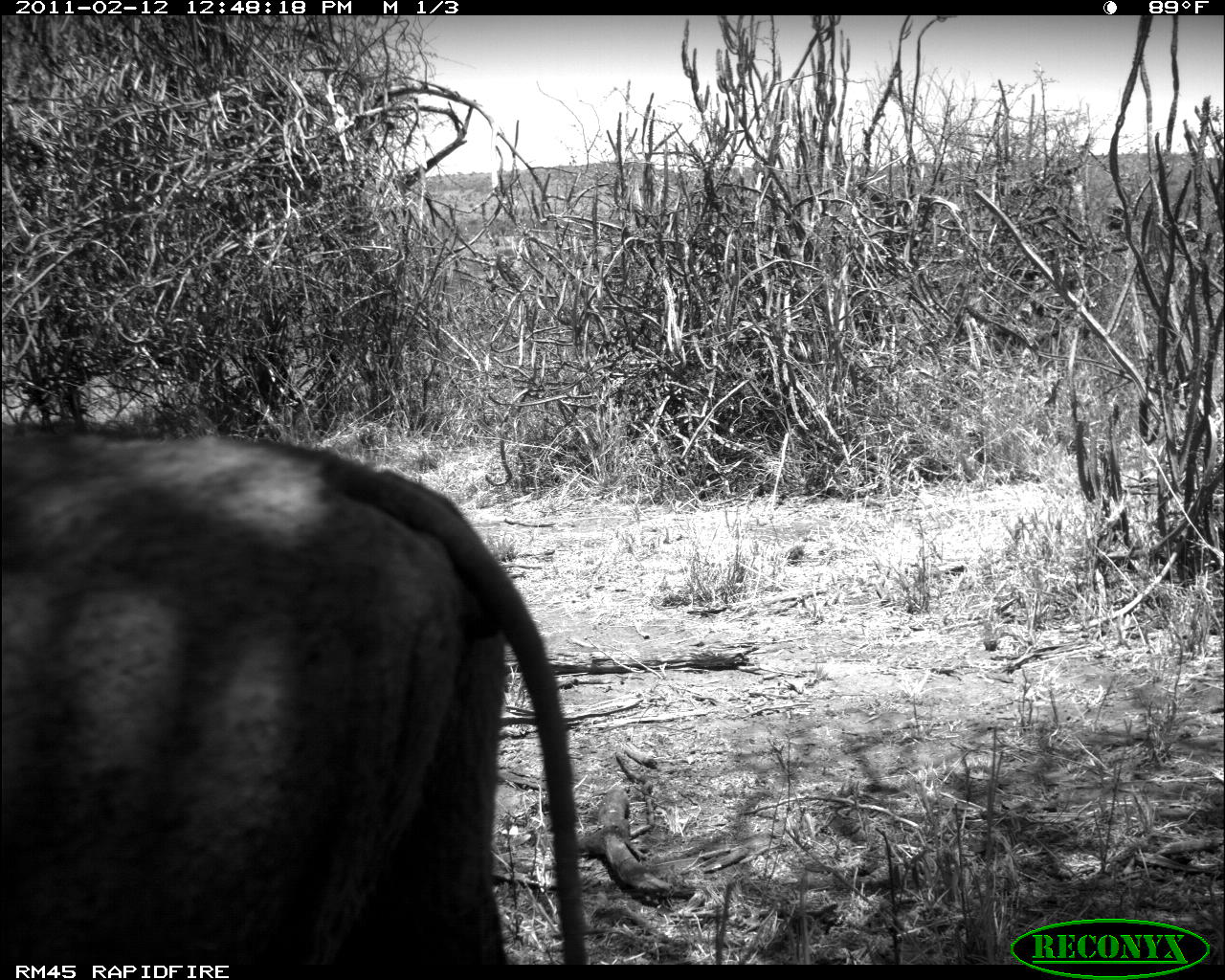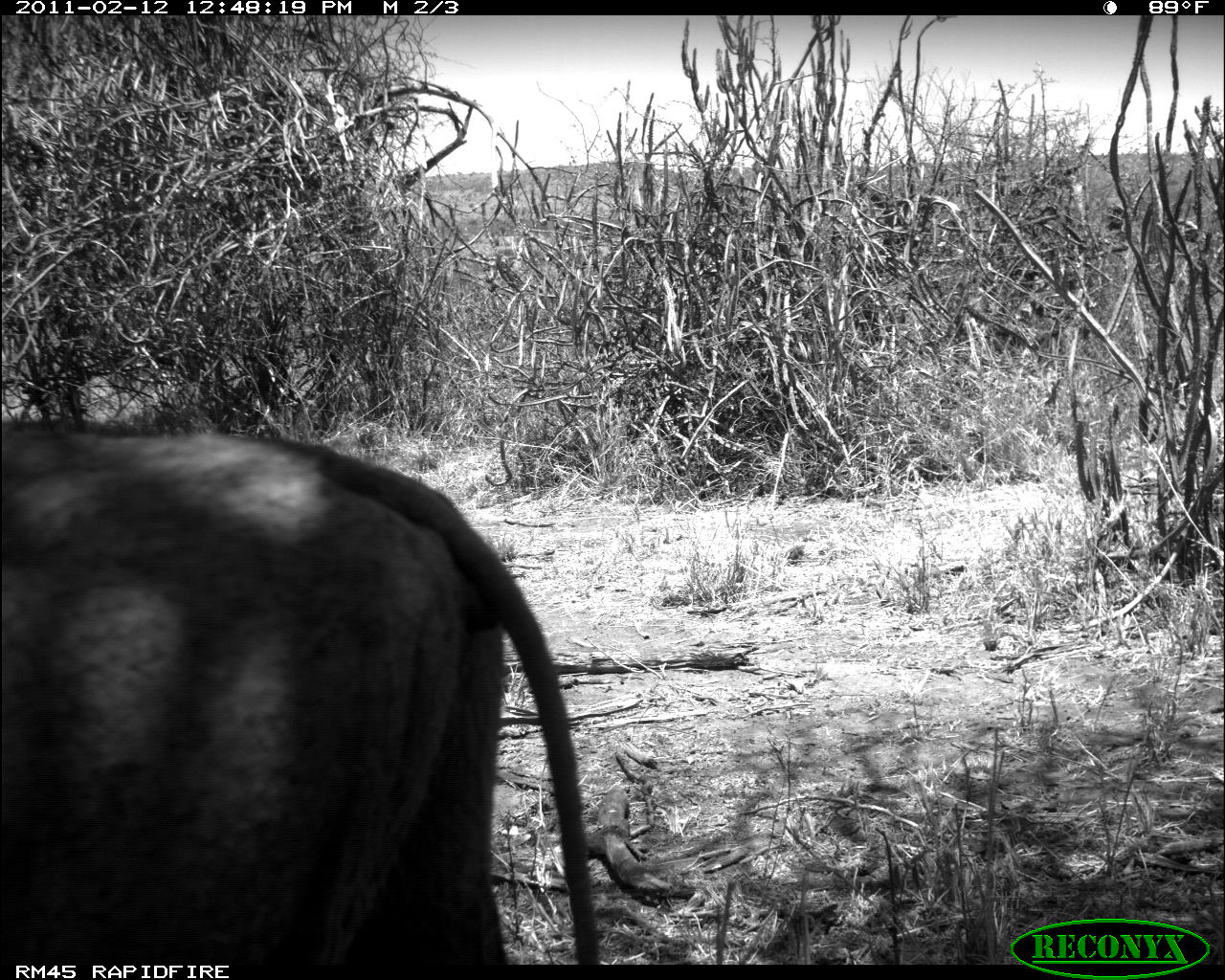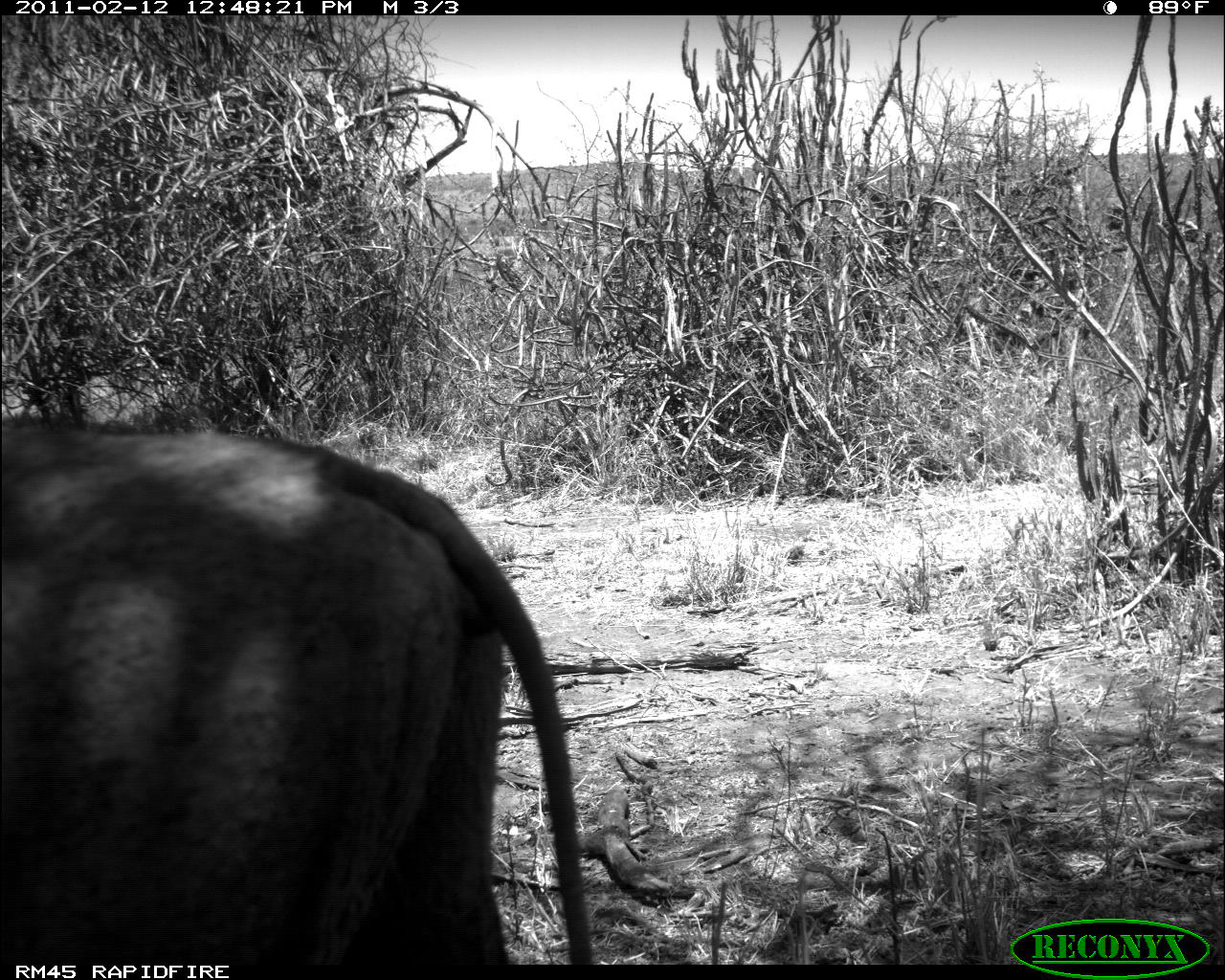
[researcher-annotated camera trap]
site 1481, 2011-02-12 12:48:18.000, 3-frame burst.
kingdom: Animalia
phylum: Chordata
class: Mammalia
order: Artiodactyla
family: Suidae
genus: Phacochoerus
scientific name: Phacochoerus africanus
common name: common warthog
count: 1